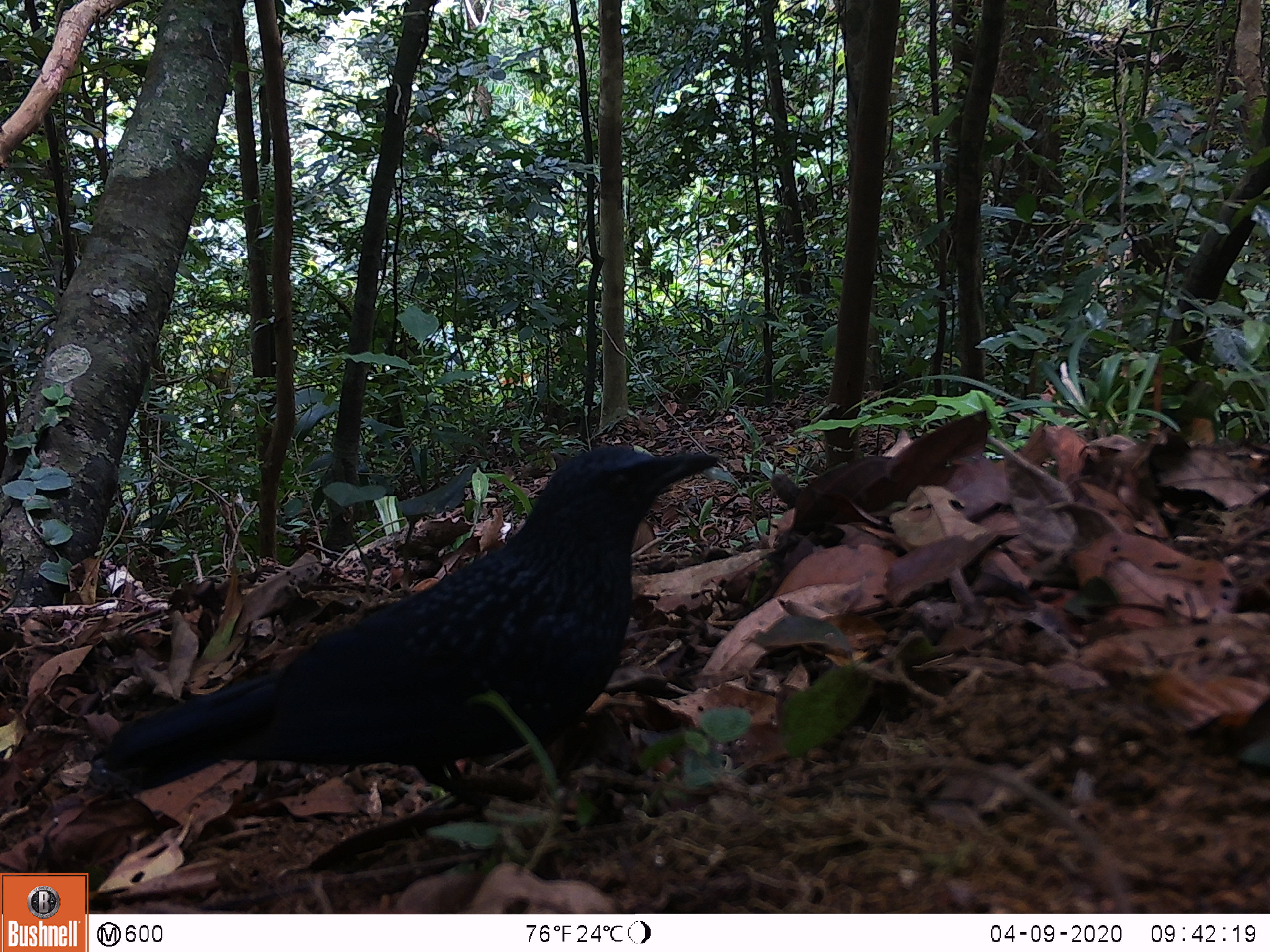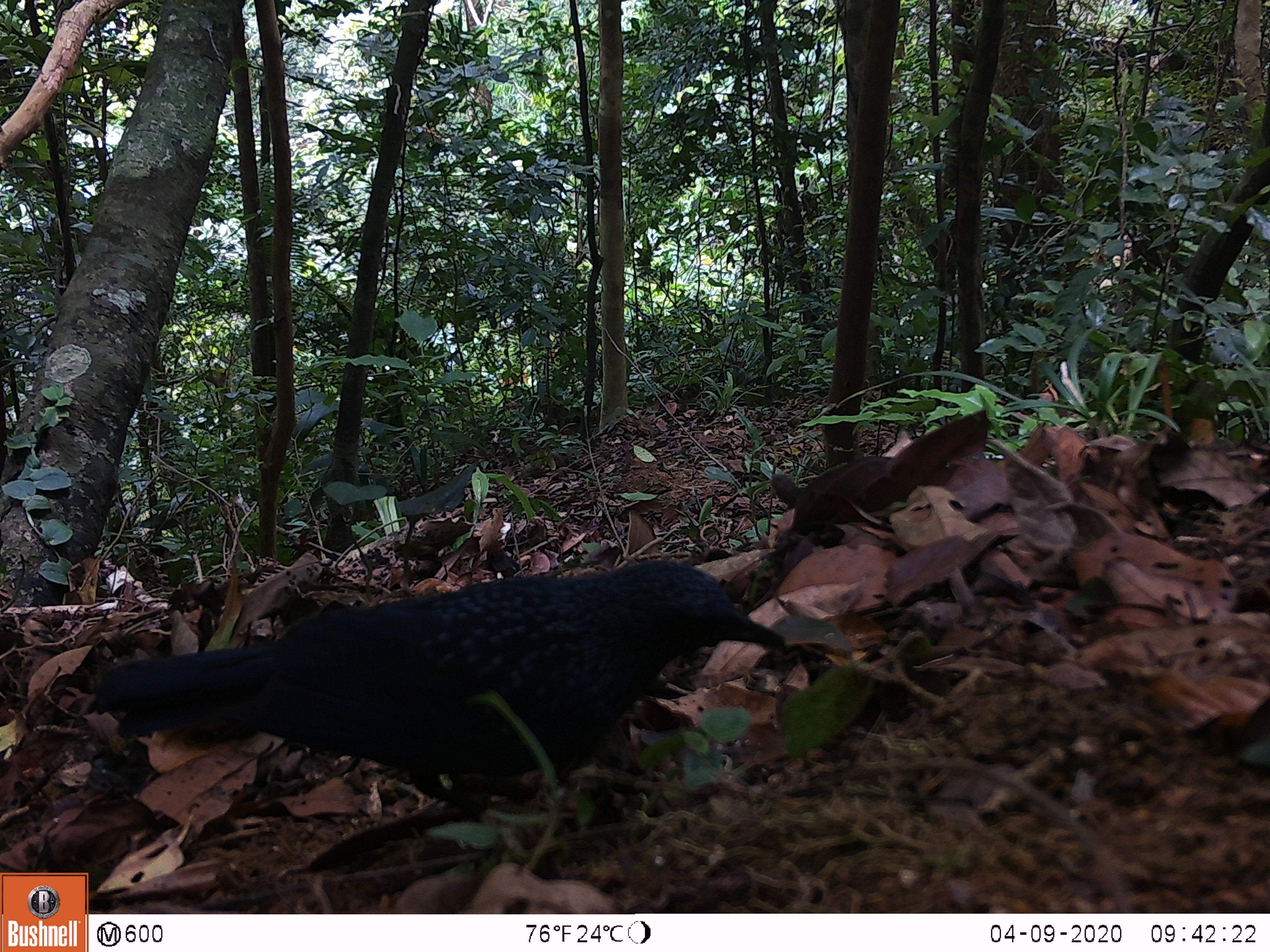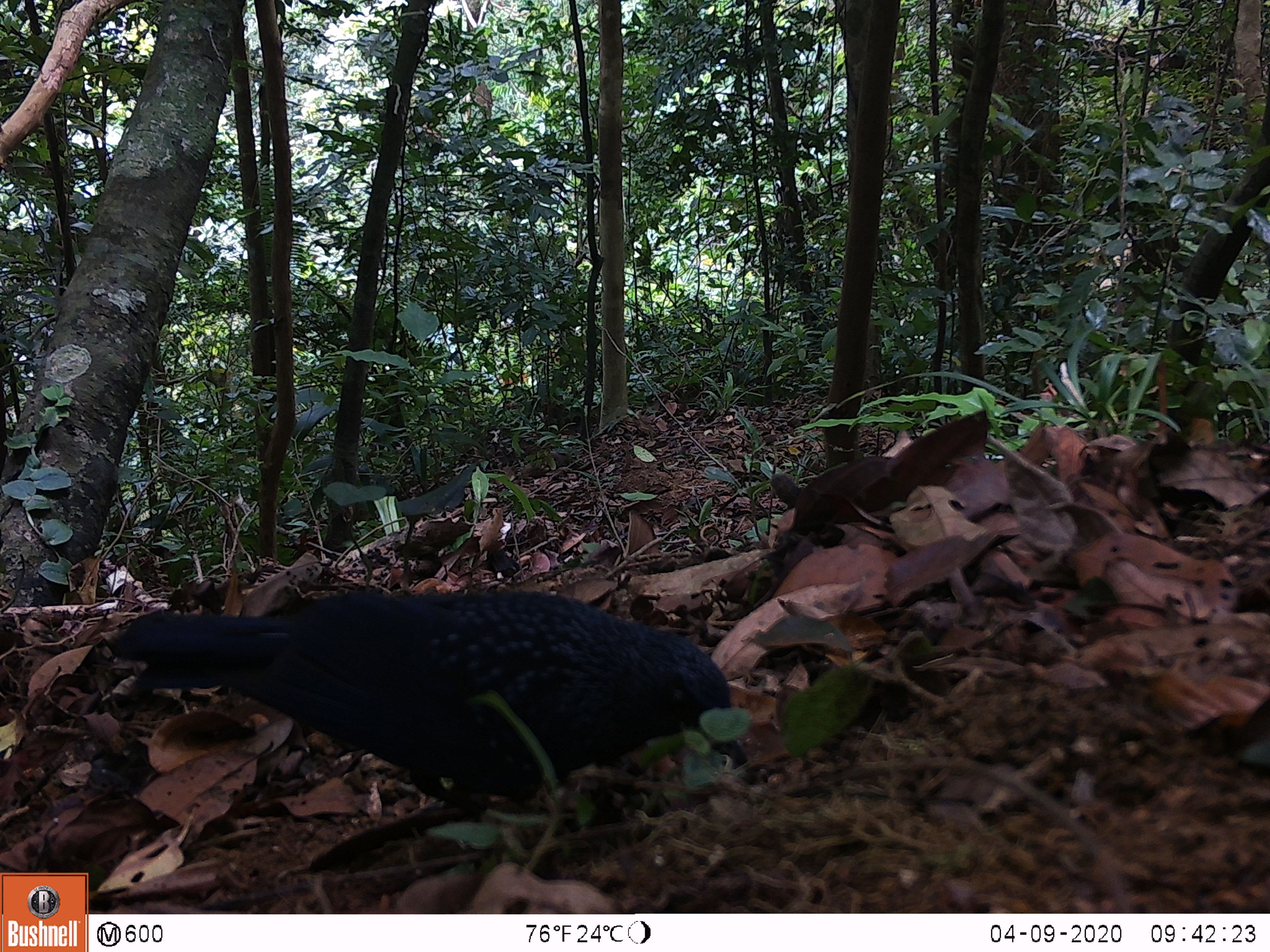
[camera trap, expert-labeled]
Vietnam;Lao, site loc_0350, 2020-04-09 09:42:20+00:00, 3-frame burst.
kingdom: Animalia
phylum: Chordata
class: Aves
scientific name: Aves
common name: bird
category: unidentified bird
Unidentified bird (bird) (Aves). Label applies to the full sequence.